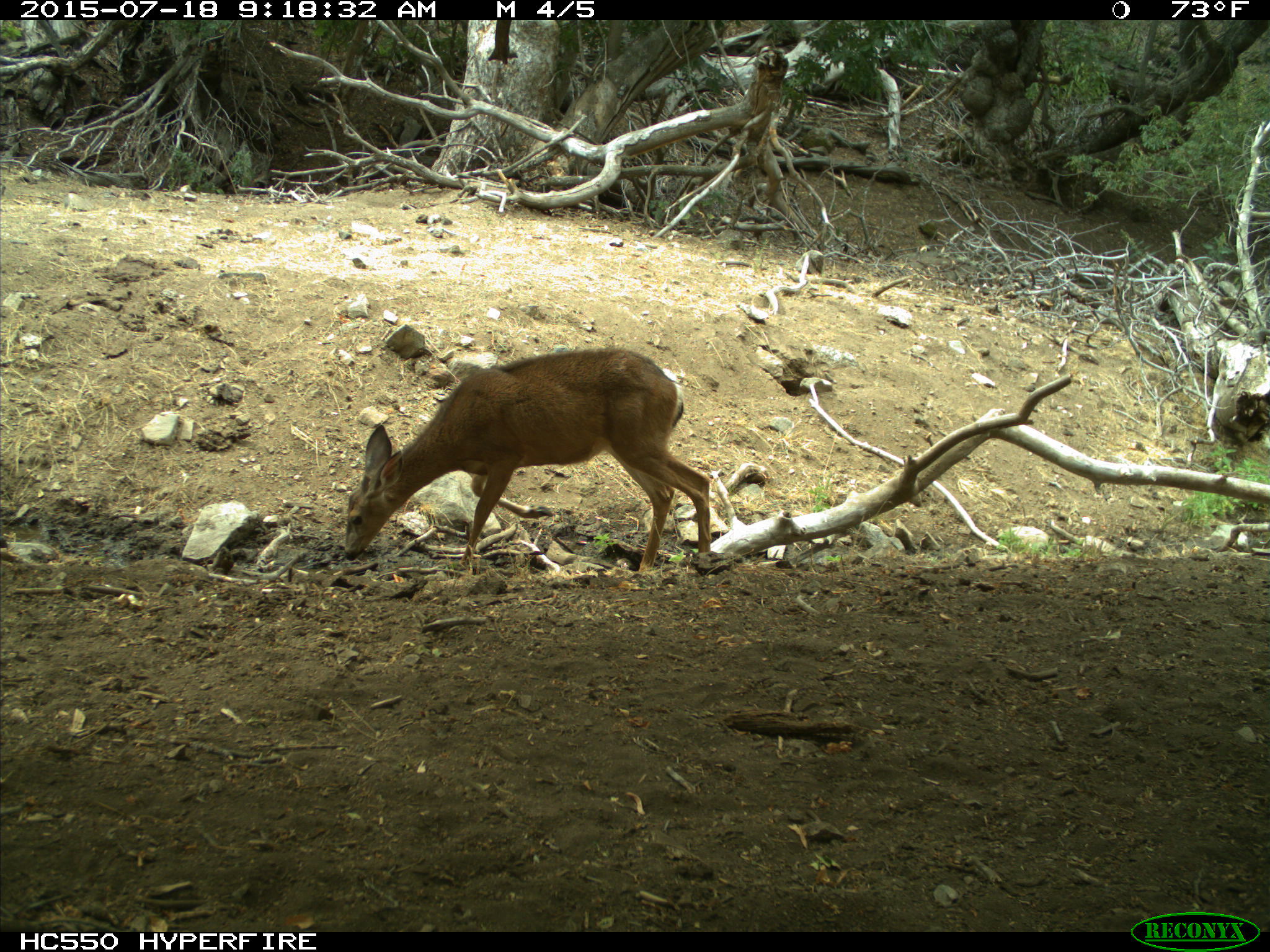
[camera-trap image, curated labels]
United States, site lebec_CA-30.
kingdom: Animalia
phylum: Chordata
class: Mammalia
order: Artiodactyla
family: Cervidae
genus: Odocoileus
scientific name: Odocoileus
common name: deer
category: unidentified deer